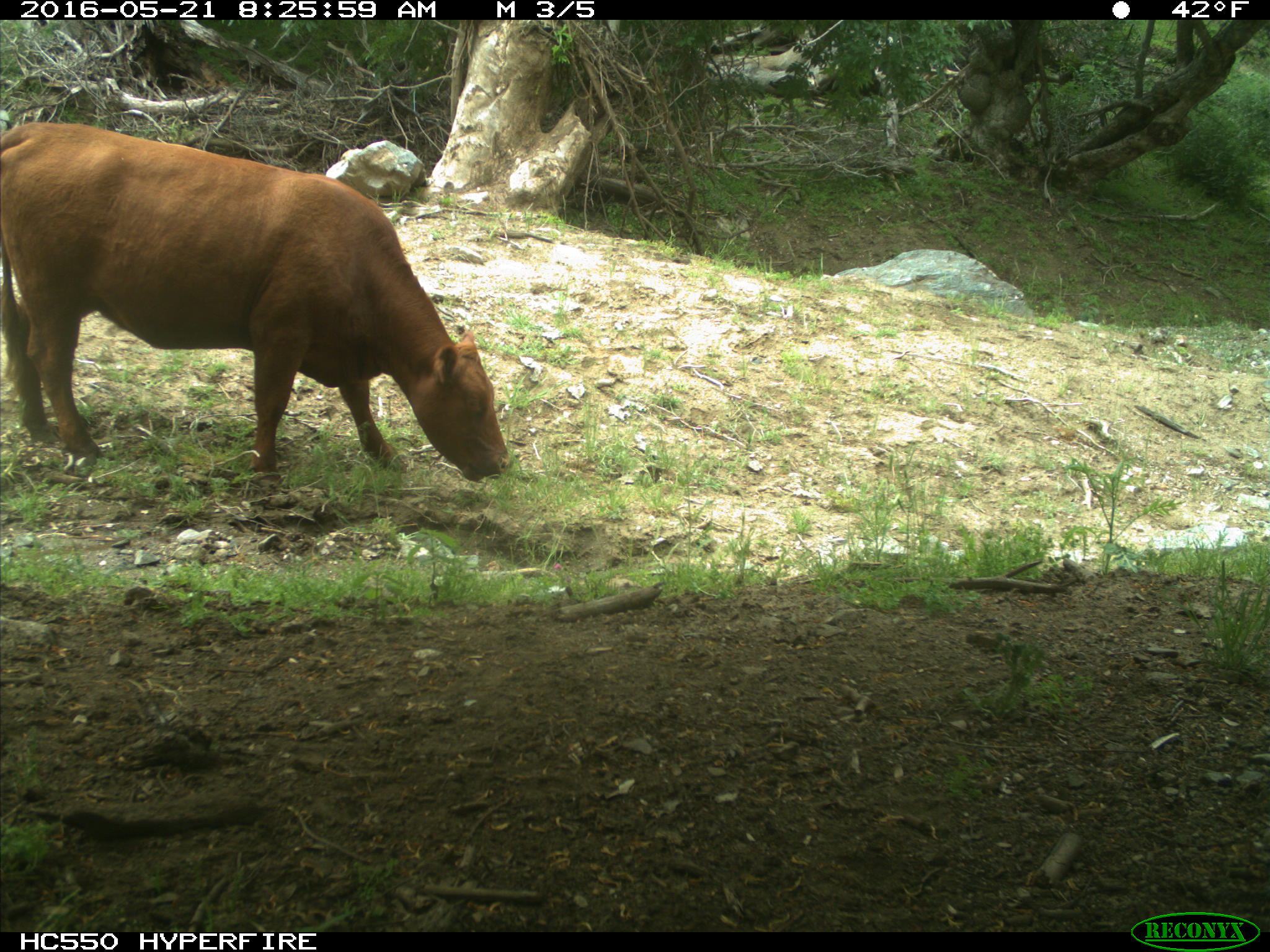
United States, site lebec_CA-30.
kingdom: Animalia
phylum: Chordata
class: Mammalia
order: Artiodactyla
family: Bovidae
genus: Bos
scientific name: Bos taurus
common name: domestic cow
Bos taurus (domestic cow).